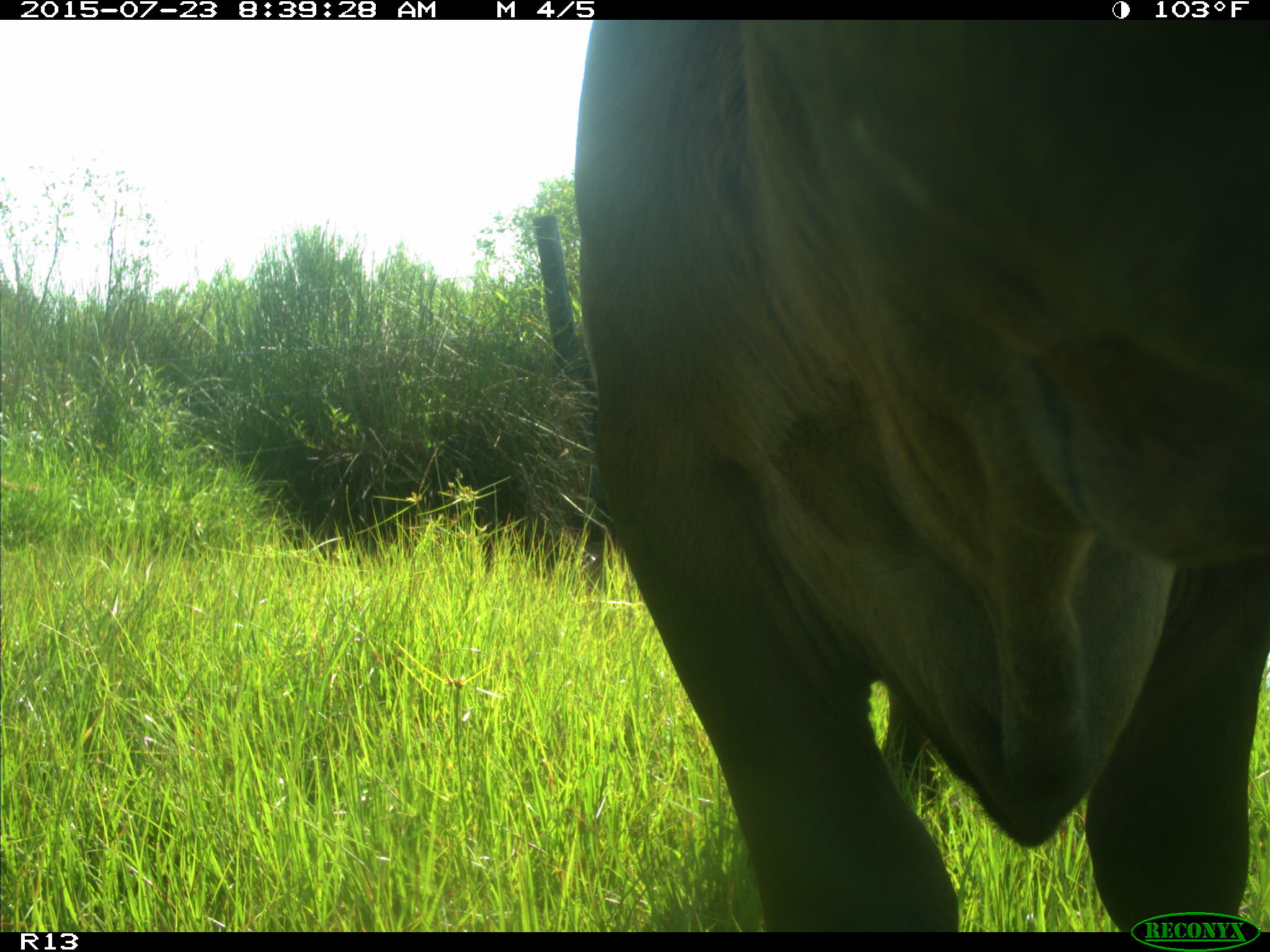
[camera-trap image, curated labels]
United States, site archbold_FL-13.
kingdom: Animalia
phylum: Chordata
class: Mammalia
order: Artiodactyla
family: Bovidae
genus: Bos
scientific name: Bos taurus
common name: domestic cow